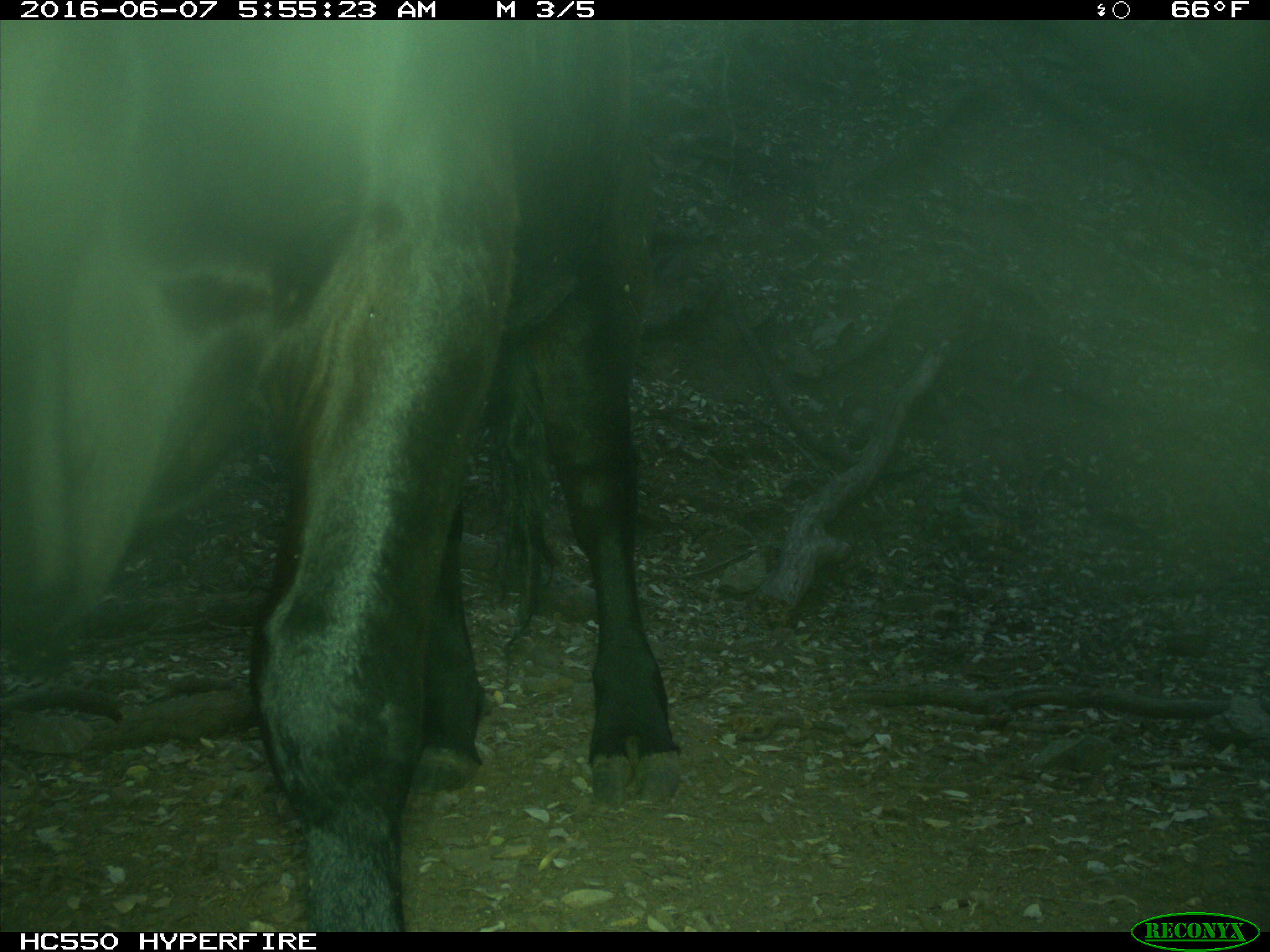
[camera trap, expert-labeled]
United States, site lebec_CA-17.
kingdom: Animalia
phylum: Chordata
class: Mammalia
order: Artiodactyla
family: Bovidae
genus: Bos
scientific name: Bos taurus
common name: domestic cow